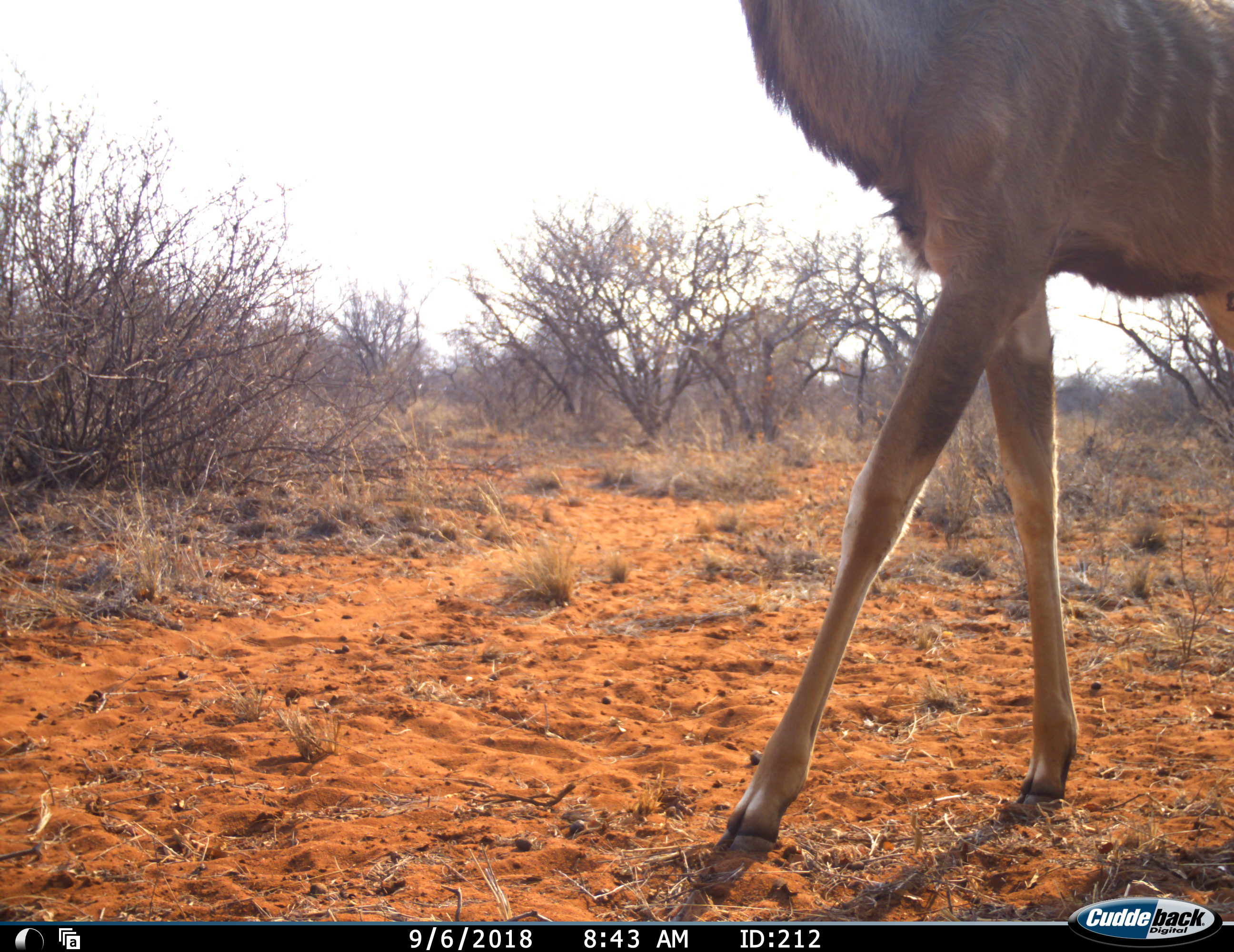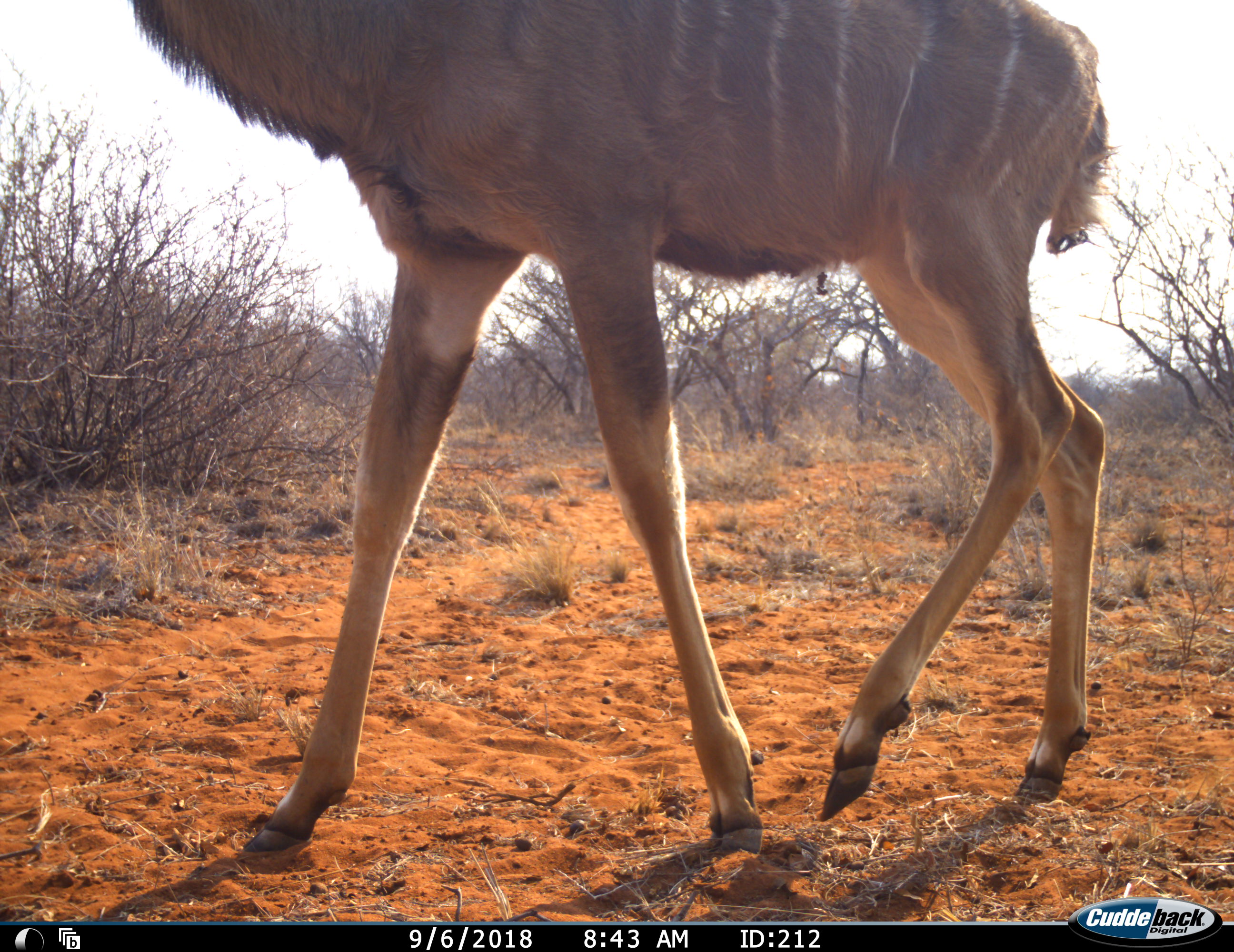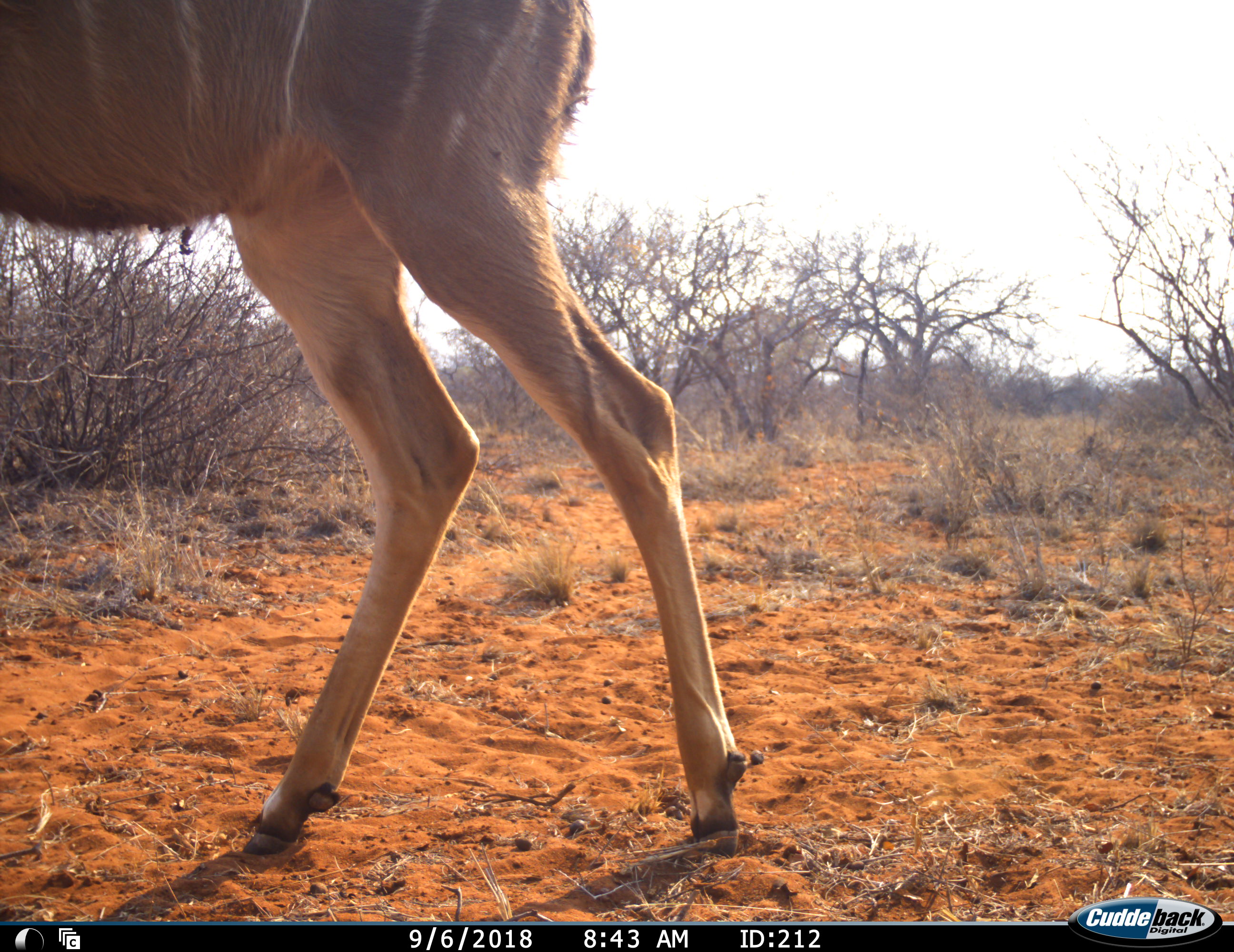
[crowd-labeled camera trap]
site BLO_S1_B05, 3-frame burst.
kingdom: Animalia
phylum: Chordata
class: Mammalia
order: Artiodactyla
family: Bovidae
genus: Tragelaphus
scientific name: Tragelaphus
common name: kudu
Kudu (Tragelaphus), count 1. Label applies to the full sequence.